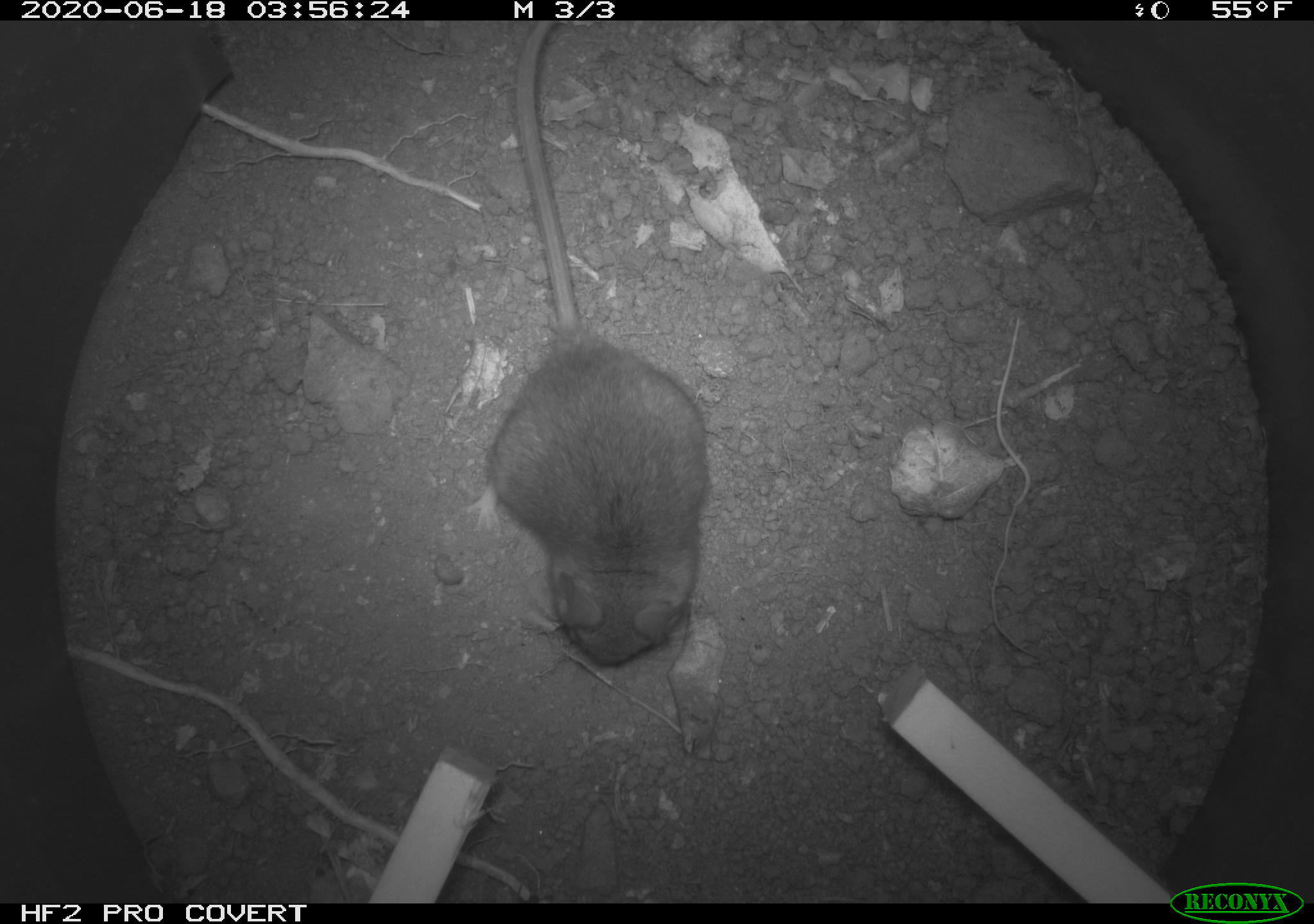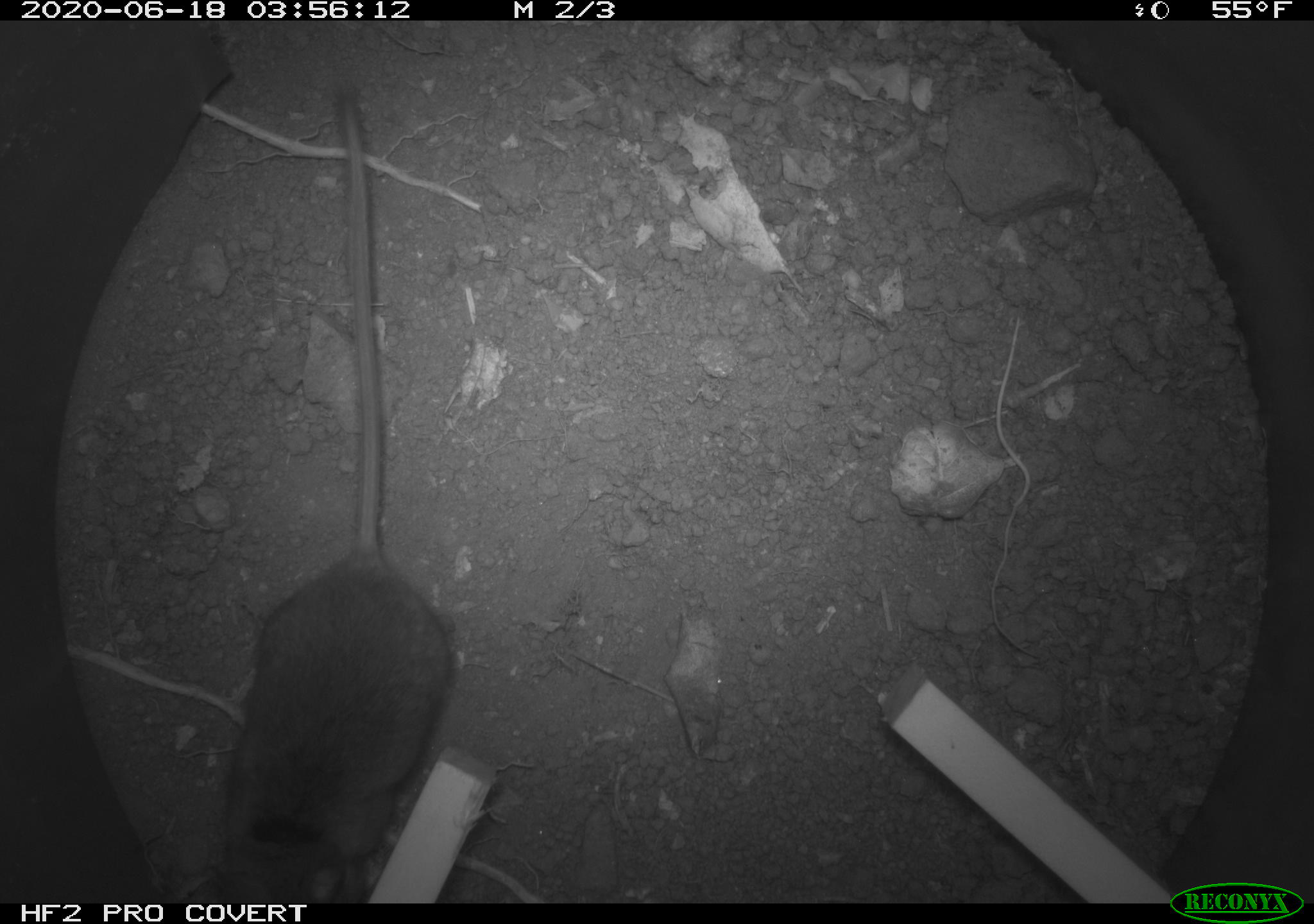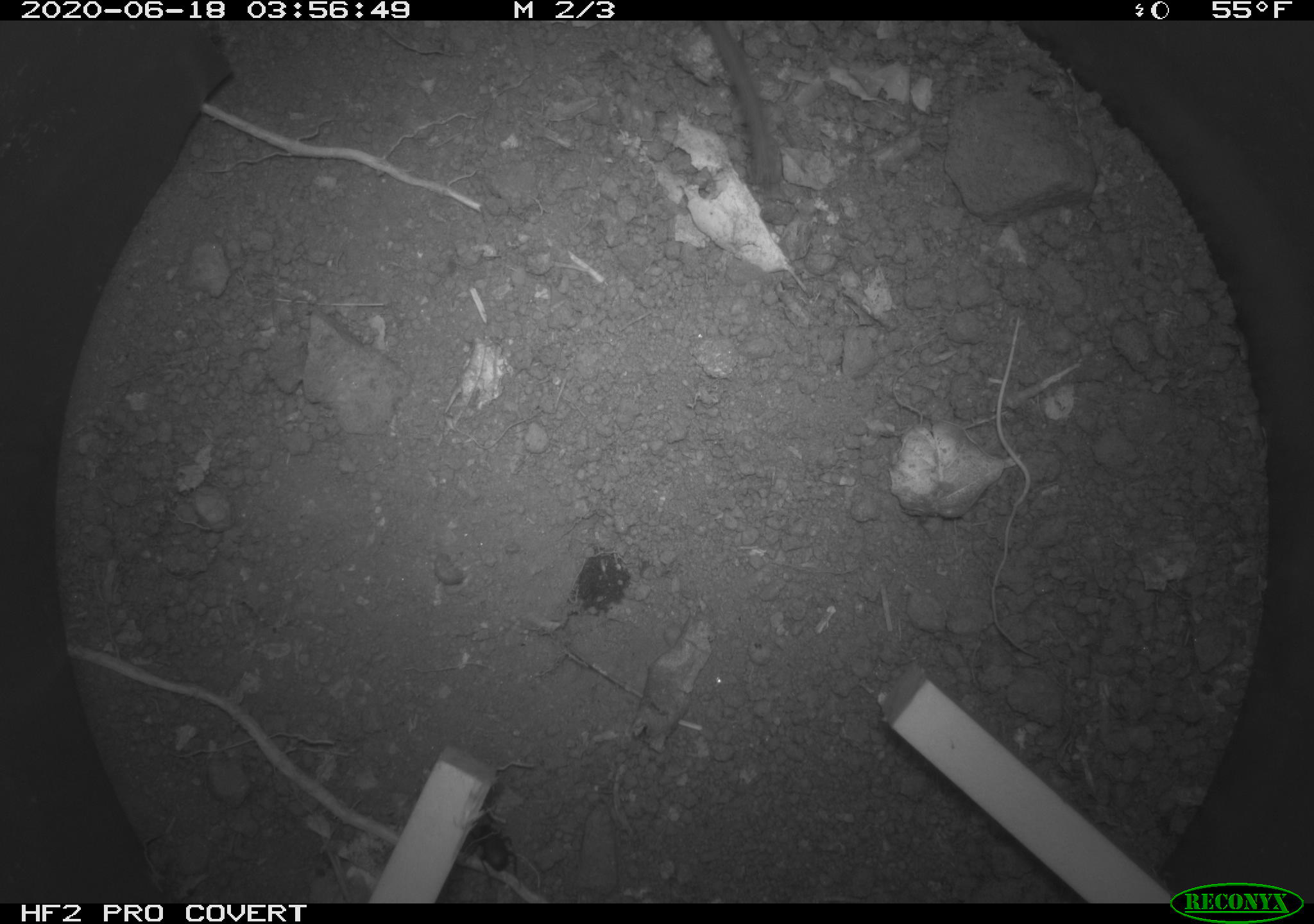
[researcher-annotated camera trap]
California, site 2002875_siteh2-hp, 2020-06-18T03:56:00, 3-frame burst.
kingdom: Animalia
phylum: Chordata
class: Mammalia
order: Rodentia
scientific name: Rodentia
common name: mouse species